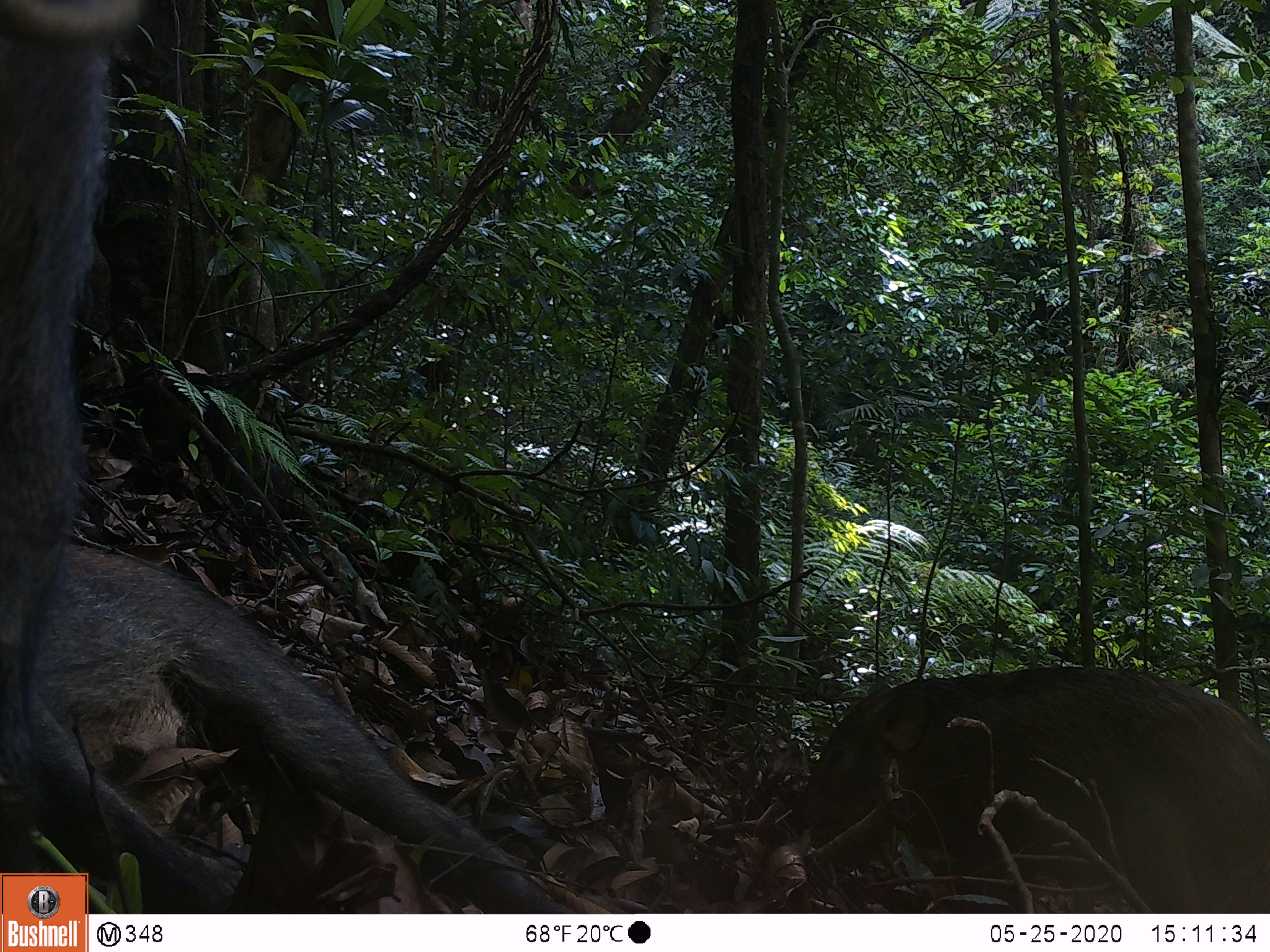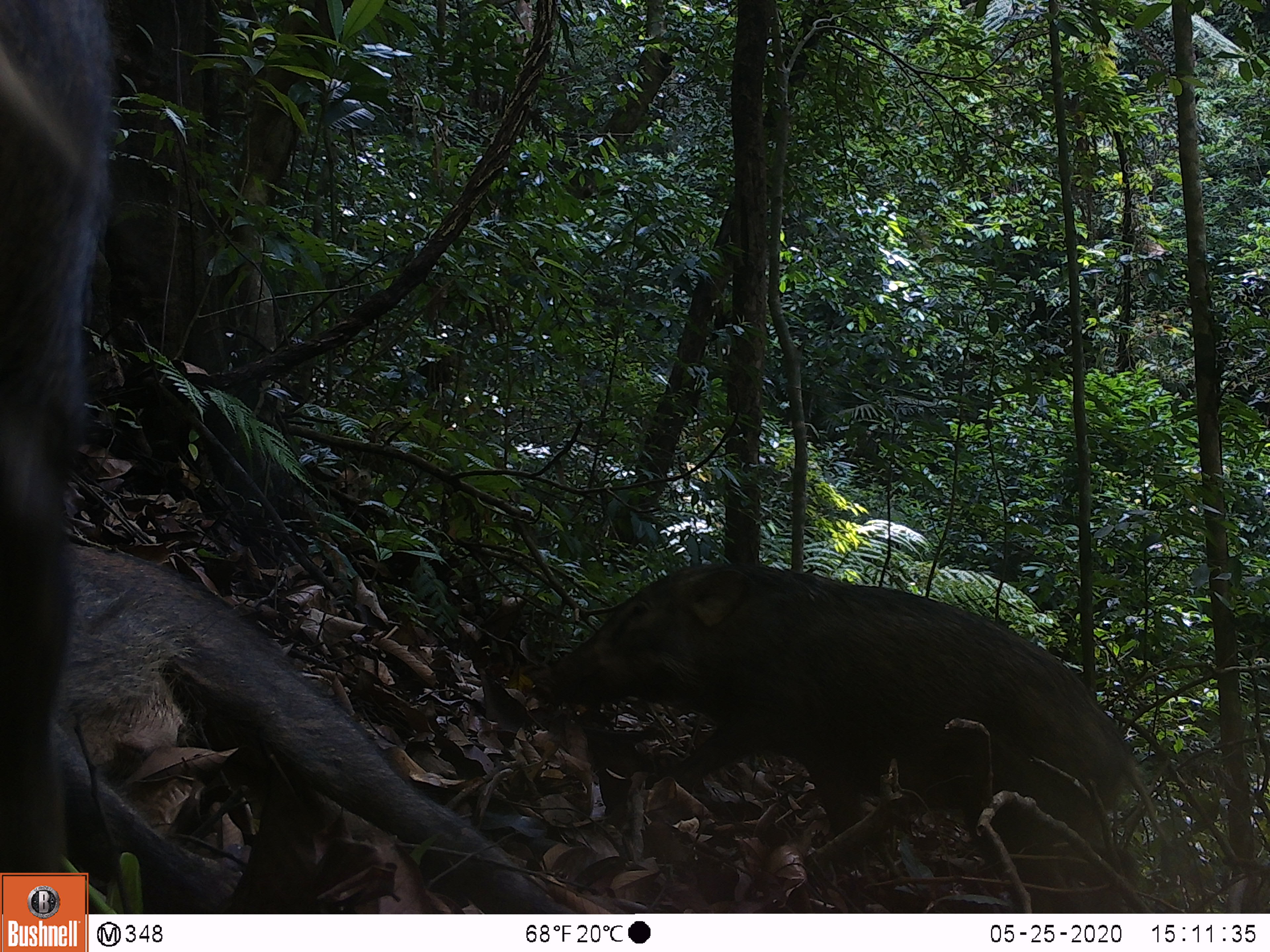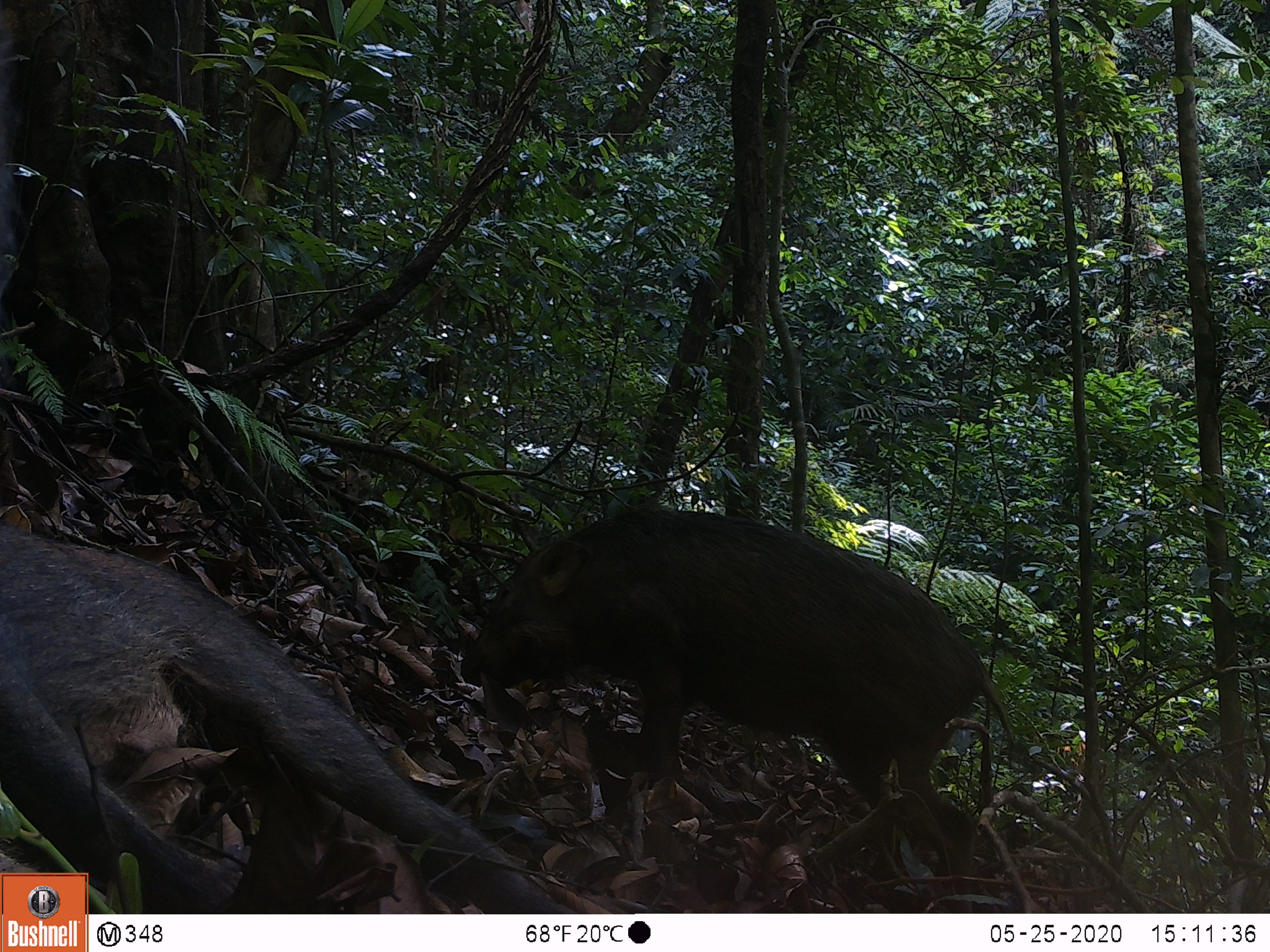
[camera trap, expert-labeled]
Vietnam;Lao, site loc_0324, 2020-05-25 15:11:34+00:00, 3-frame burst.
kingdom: Animalia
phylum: Chordata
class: Mammalia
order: Artiodactyla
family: Suidae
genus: Sus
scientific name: Sus scrofa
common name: eurasian wild pig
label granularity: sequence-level